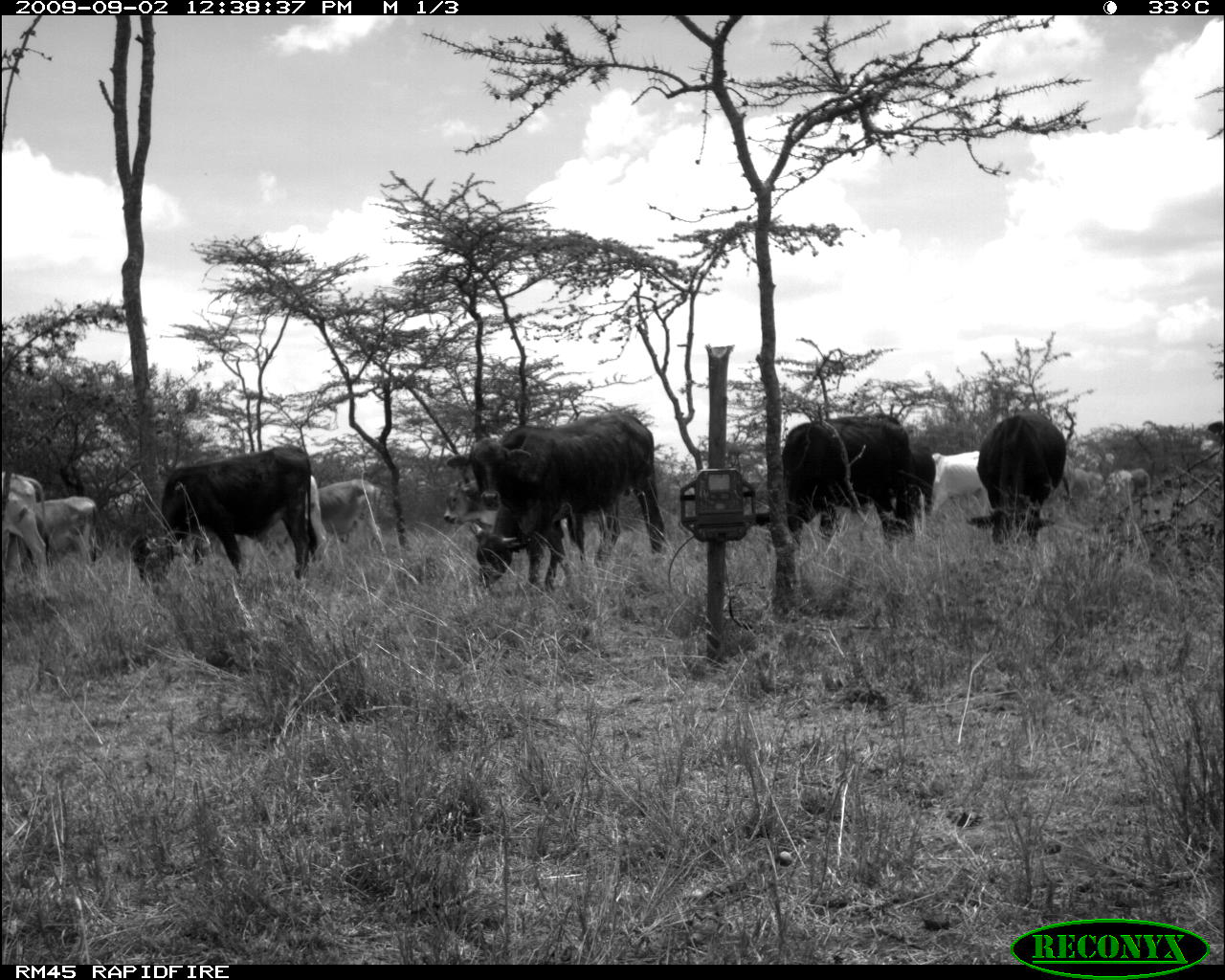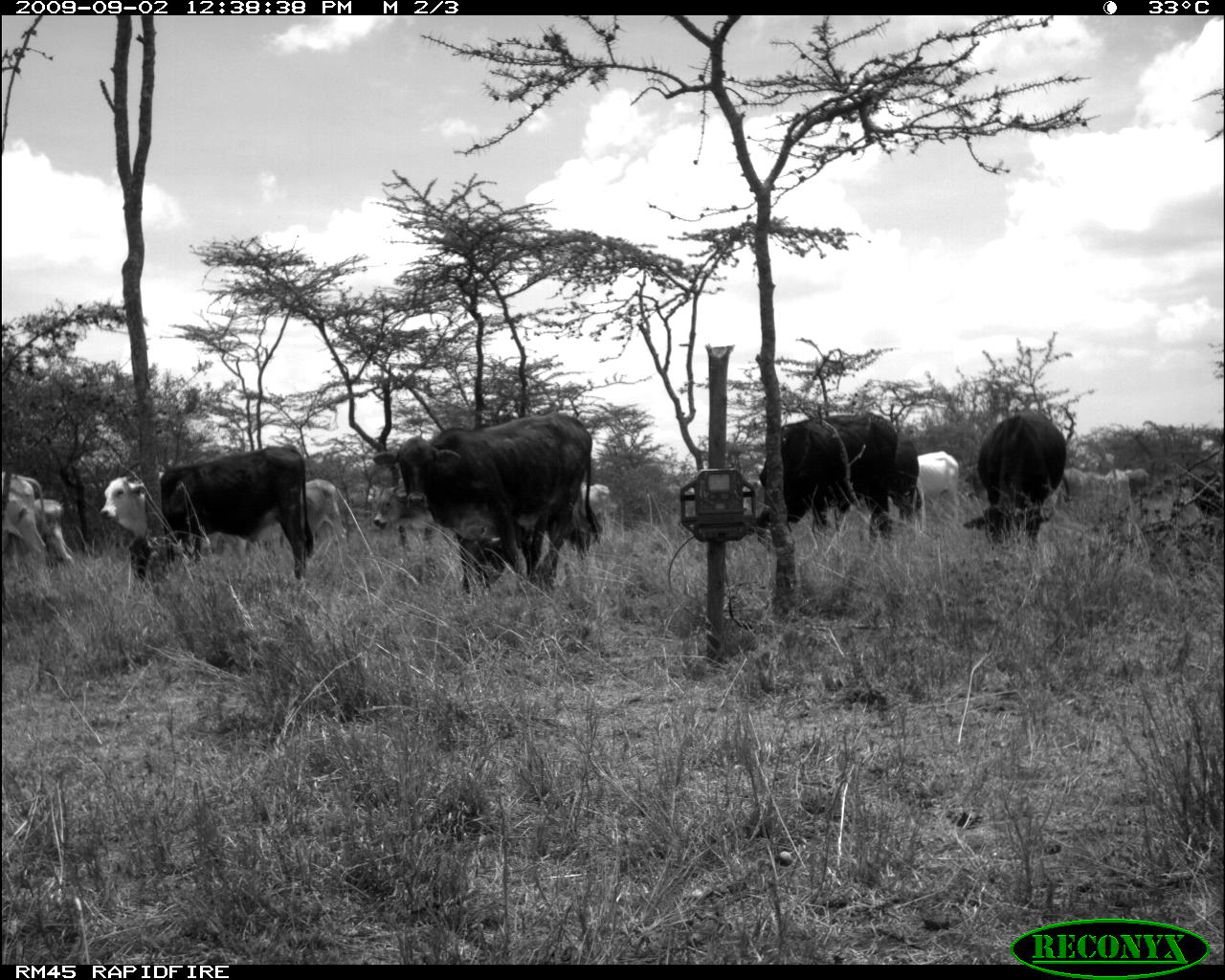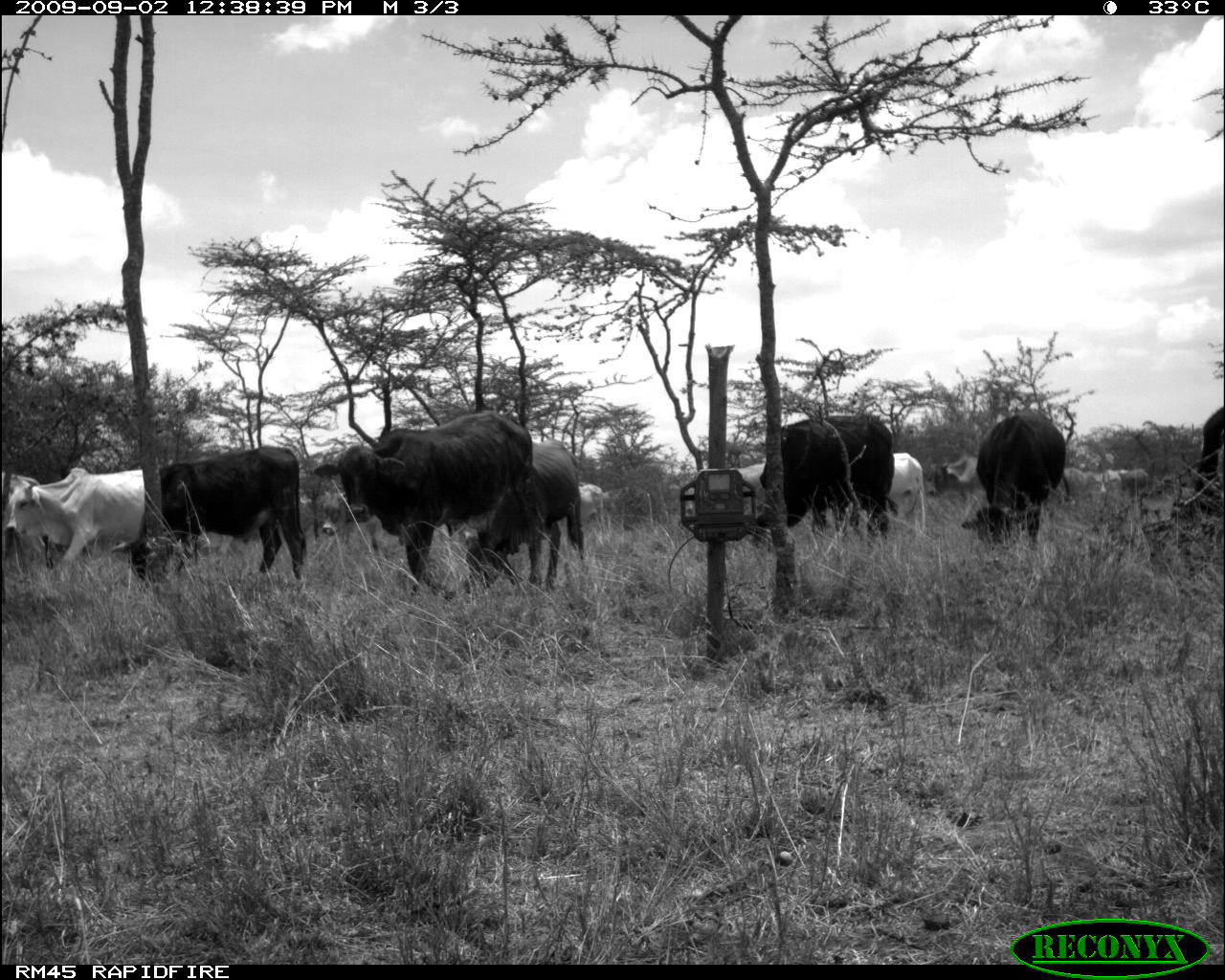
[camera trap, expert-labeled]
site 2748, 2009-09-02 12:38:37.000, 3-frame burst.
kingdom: Animalia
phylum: Chordata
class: Mammalia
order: Artiodactyla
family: Bovidae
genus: Bos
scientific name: Bos taurus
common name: domestic cattle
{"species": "Bos taurus (domestic cattle)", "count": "9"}